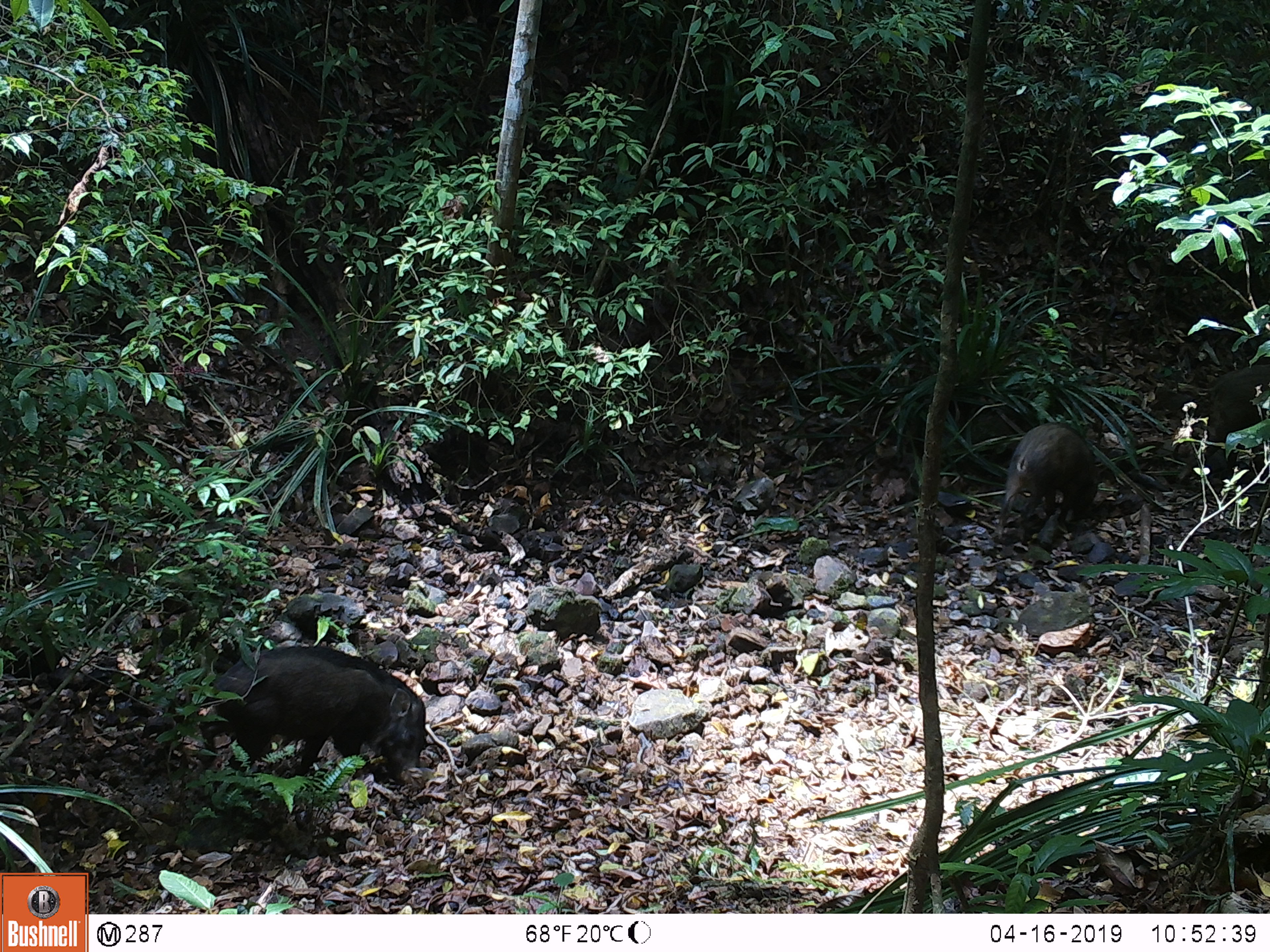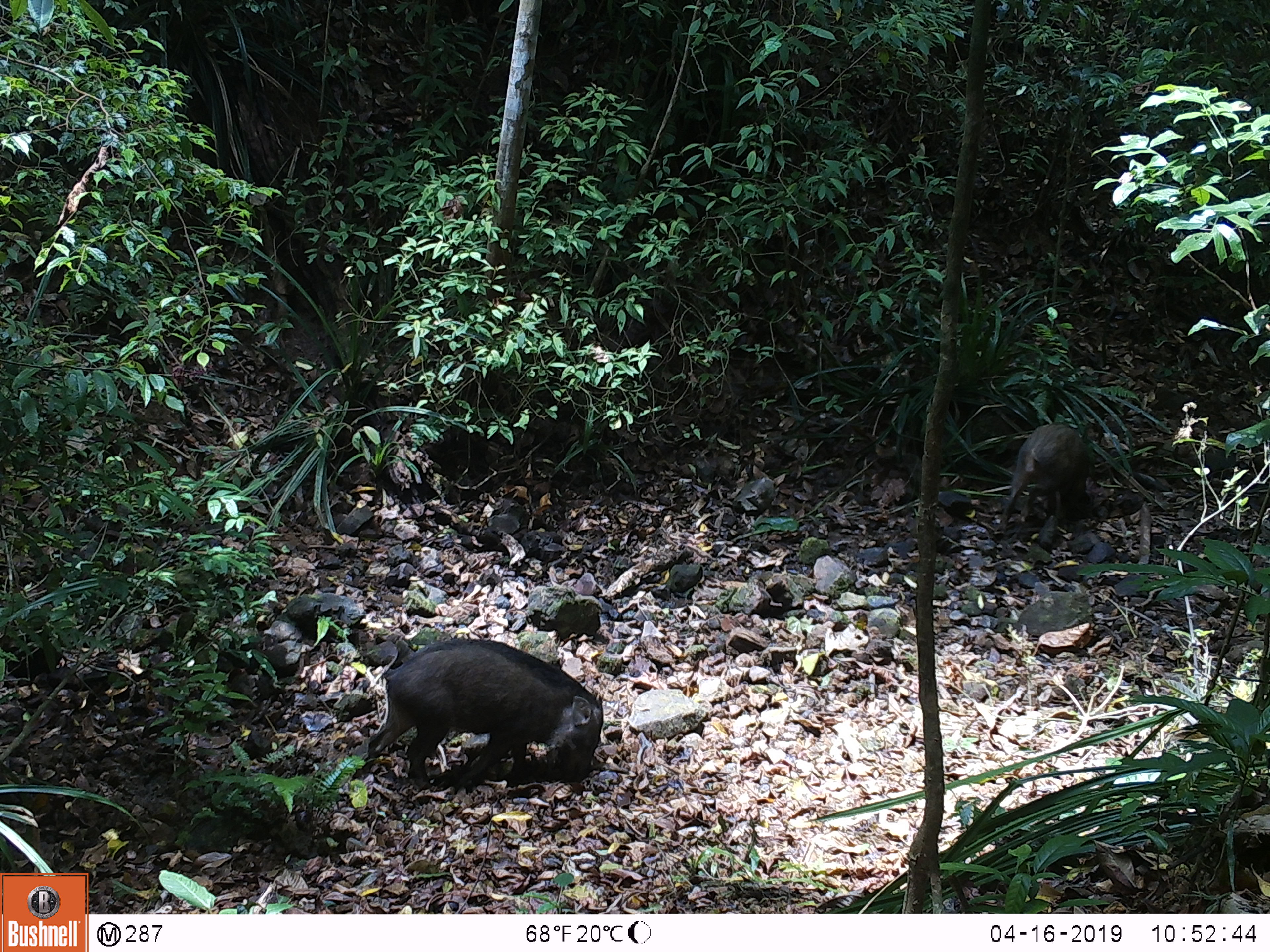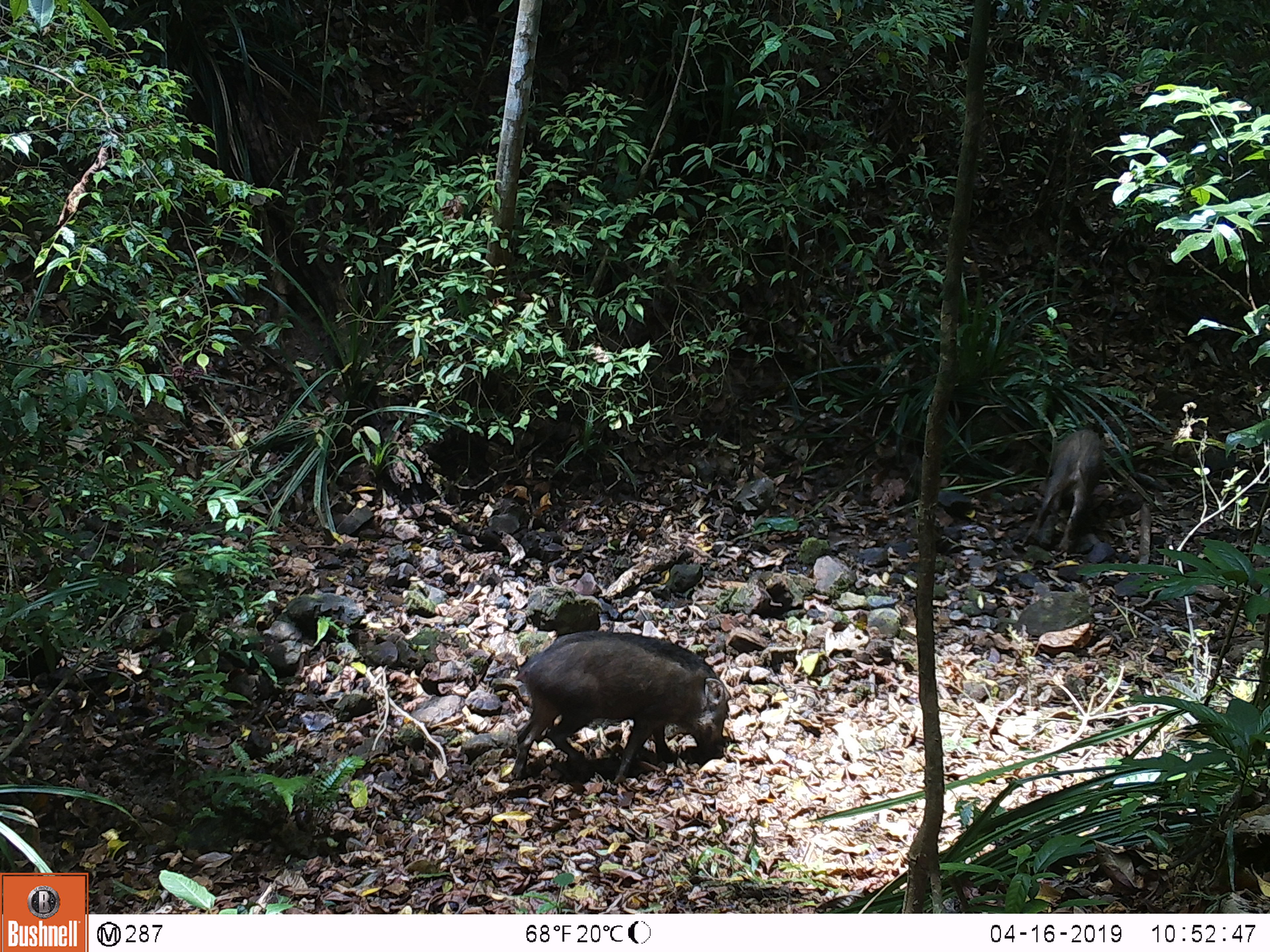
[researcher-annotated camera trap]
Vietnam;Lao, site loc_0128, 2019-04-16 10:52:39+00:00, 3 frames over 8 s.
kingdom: Animalia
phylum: Chordata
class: Mammalia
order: Artiodactyla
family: Suidae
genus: Sus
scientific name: Sus scrofa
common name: eurasian wild pig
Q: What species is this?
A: Eurasian wild pig (Sus scrofa).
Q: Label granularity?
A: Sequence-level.